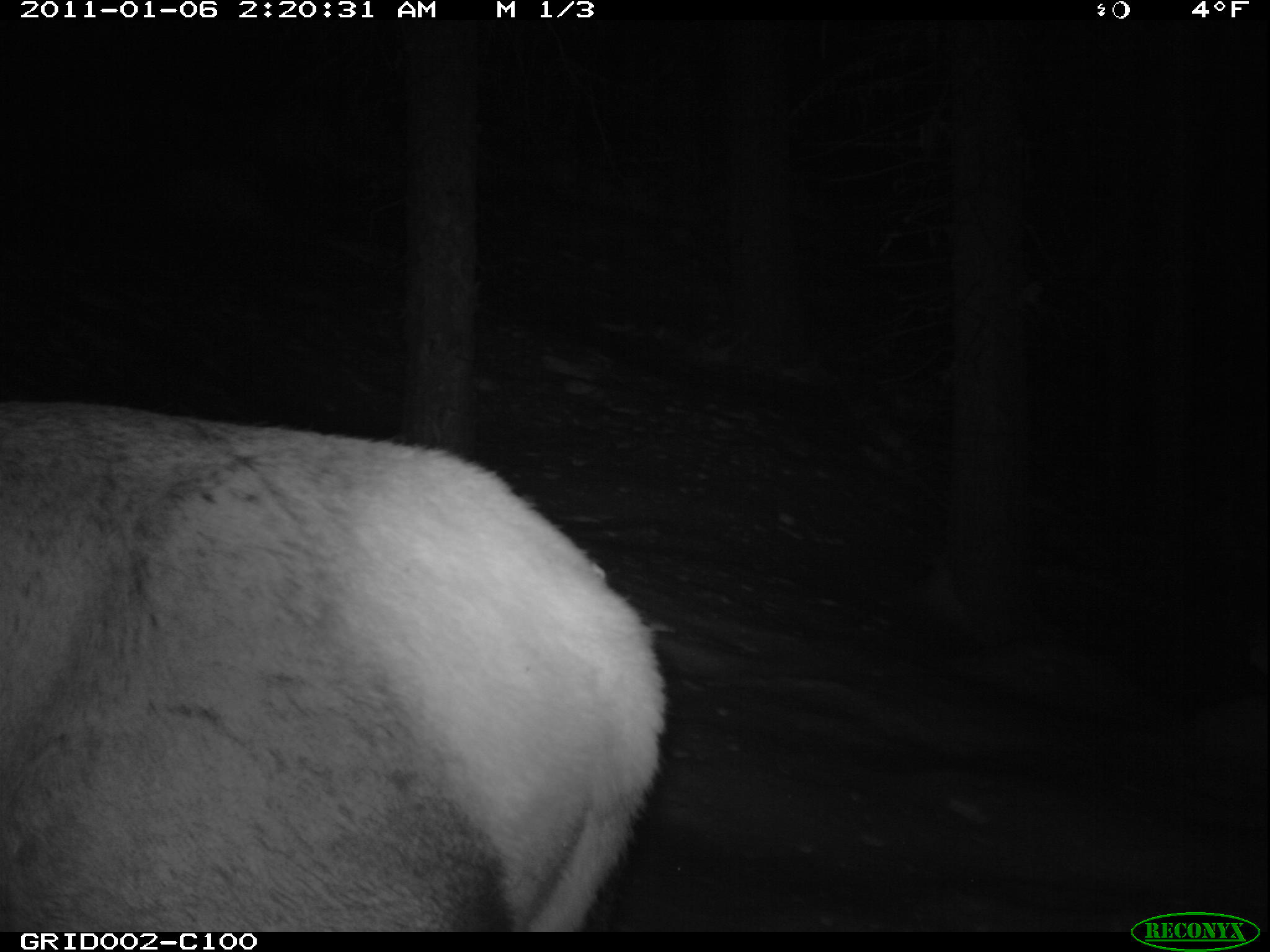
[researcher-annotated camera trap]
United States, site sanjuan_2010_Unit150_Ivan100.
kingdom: Animalia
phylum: Chordata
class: Mammalia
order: Artiodactyla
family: Cervidae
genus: Cervus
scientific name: Cervus elaphus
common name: red deer